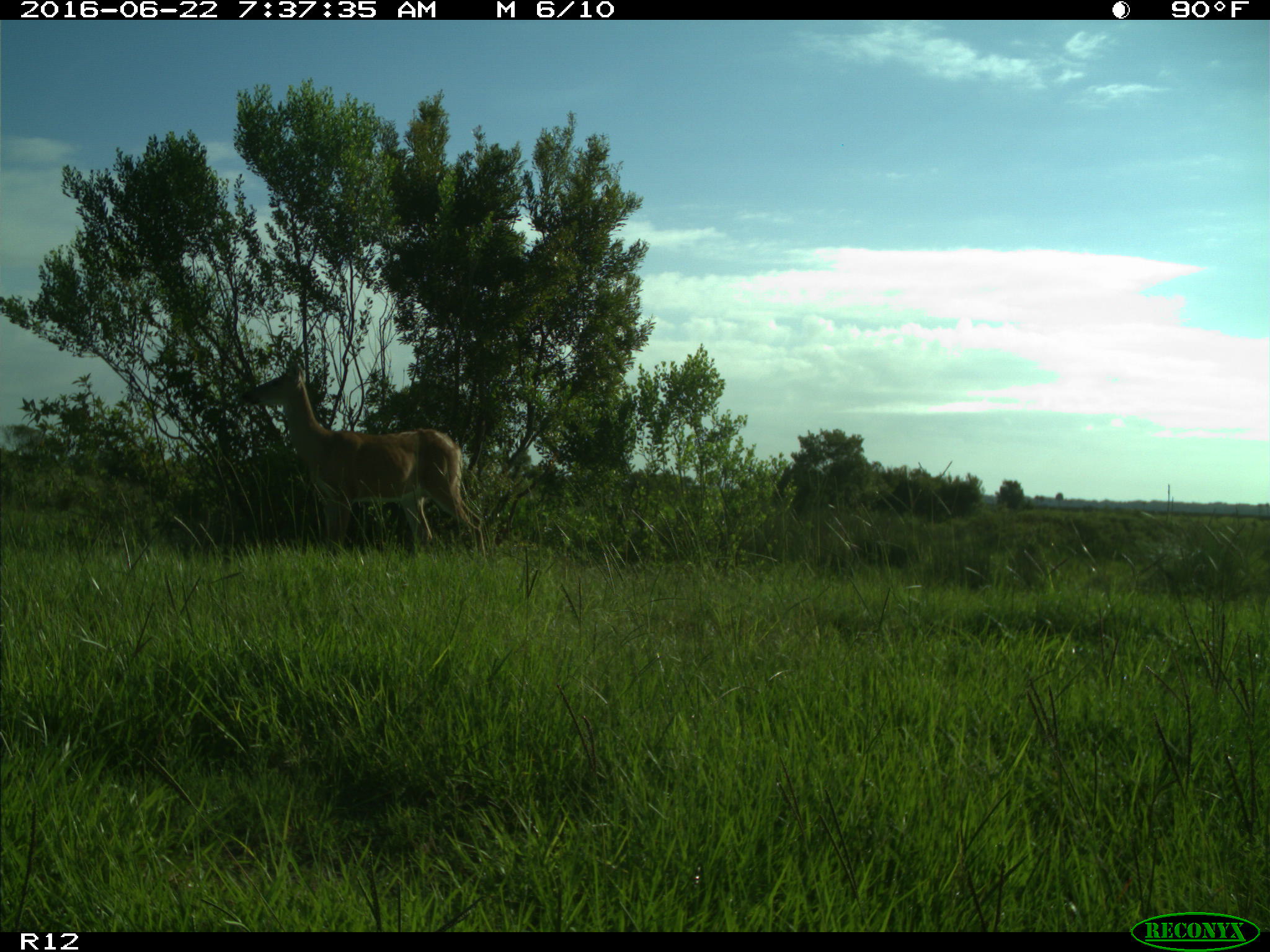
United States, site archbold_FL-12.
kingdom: Animalia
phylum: Chordata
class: Mammalia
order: Artiodactyla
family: Cervidae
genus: Odocoileus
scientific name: Odocoileus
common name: deer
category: unidentified deer